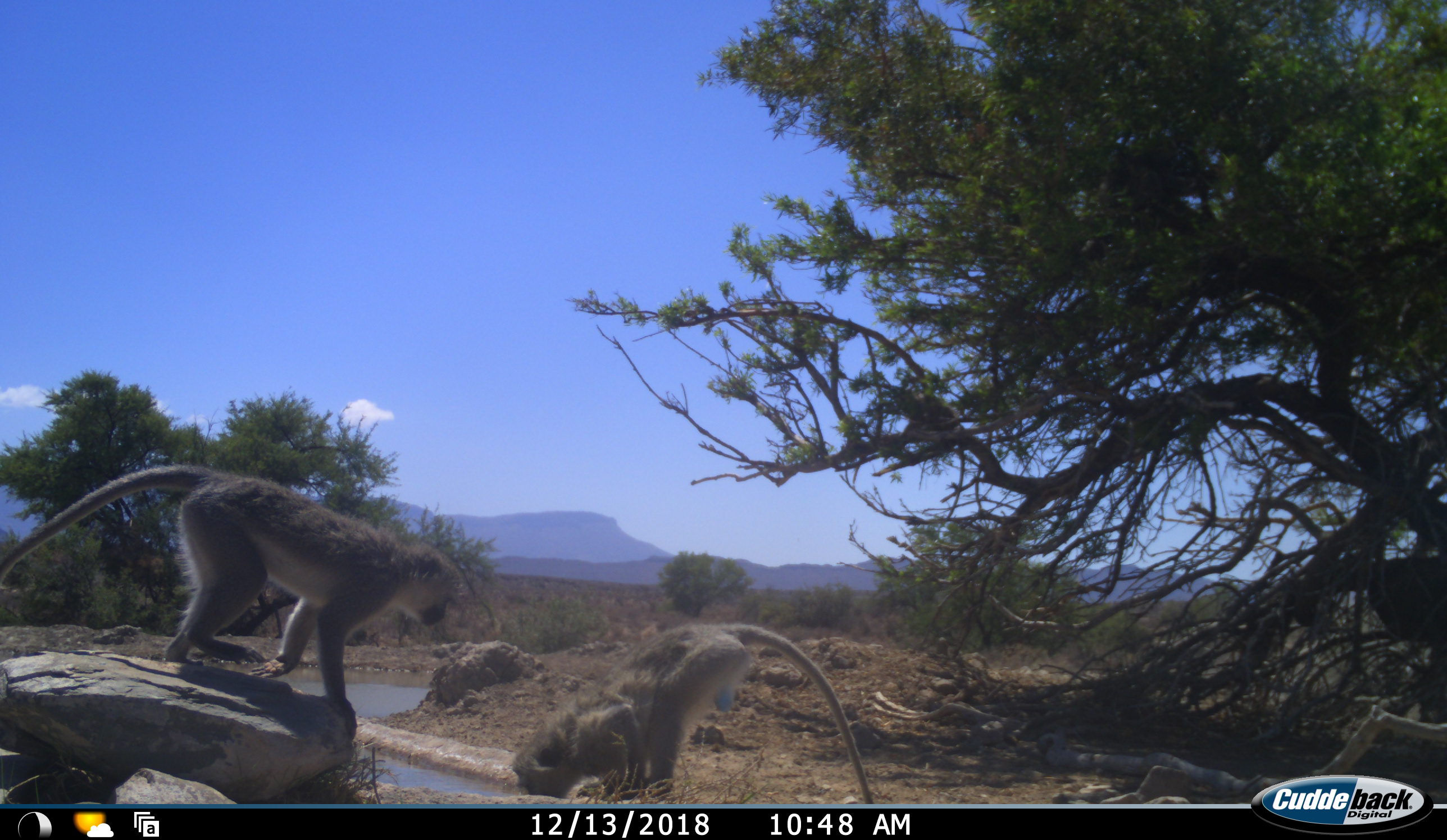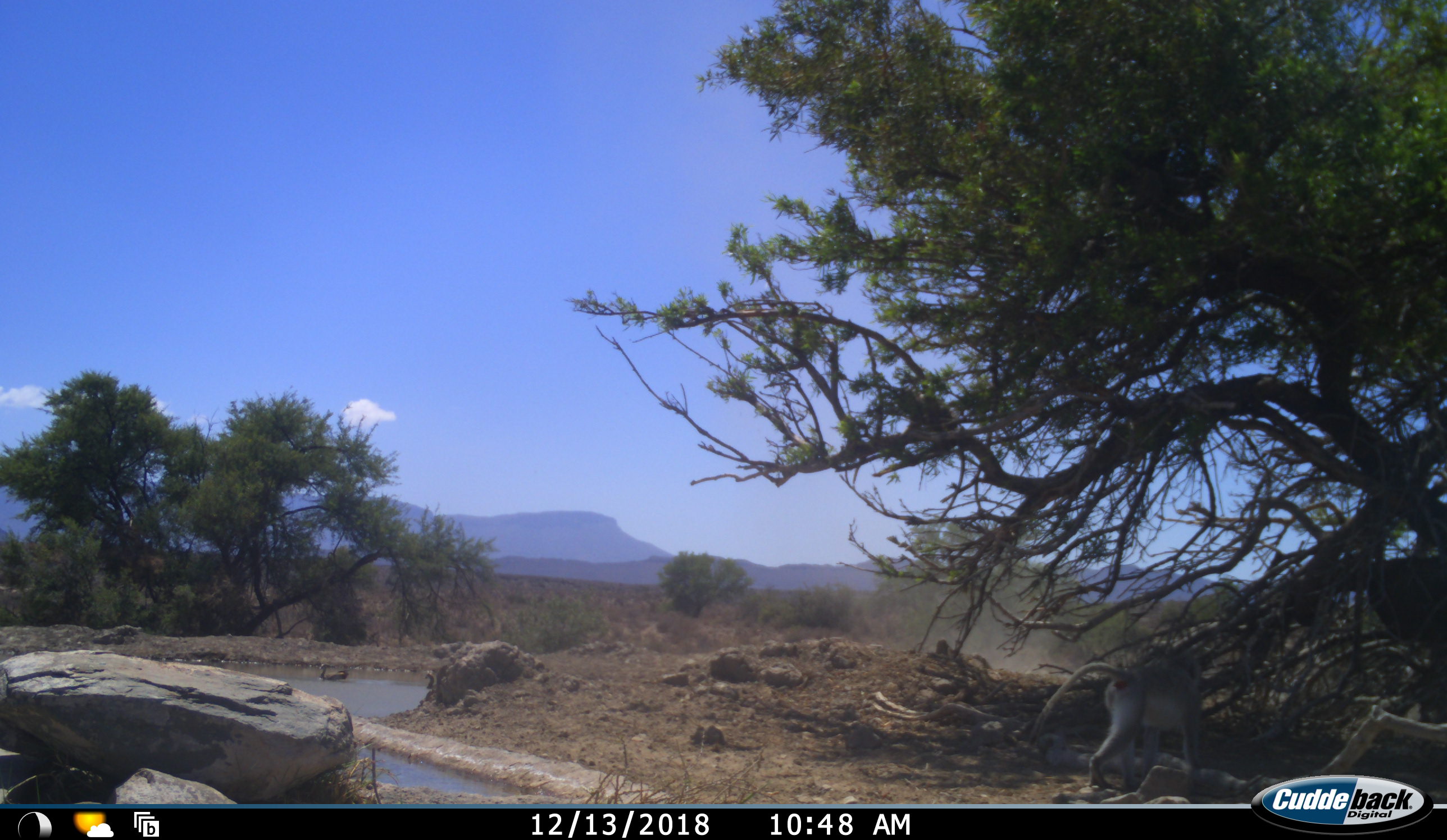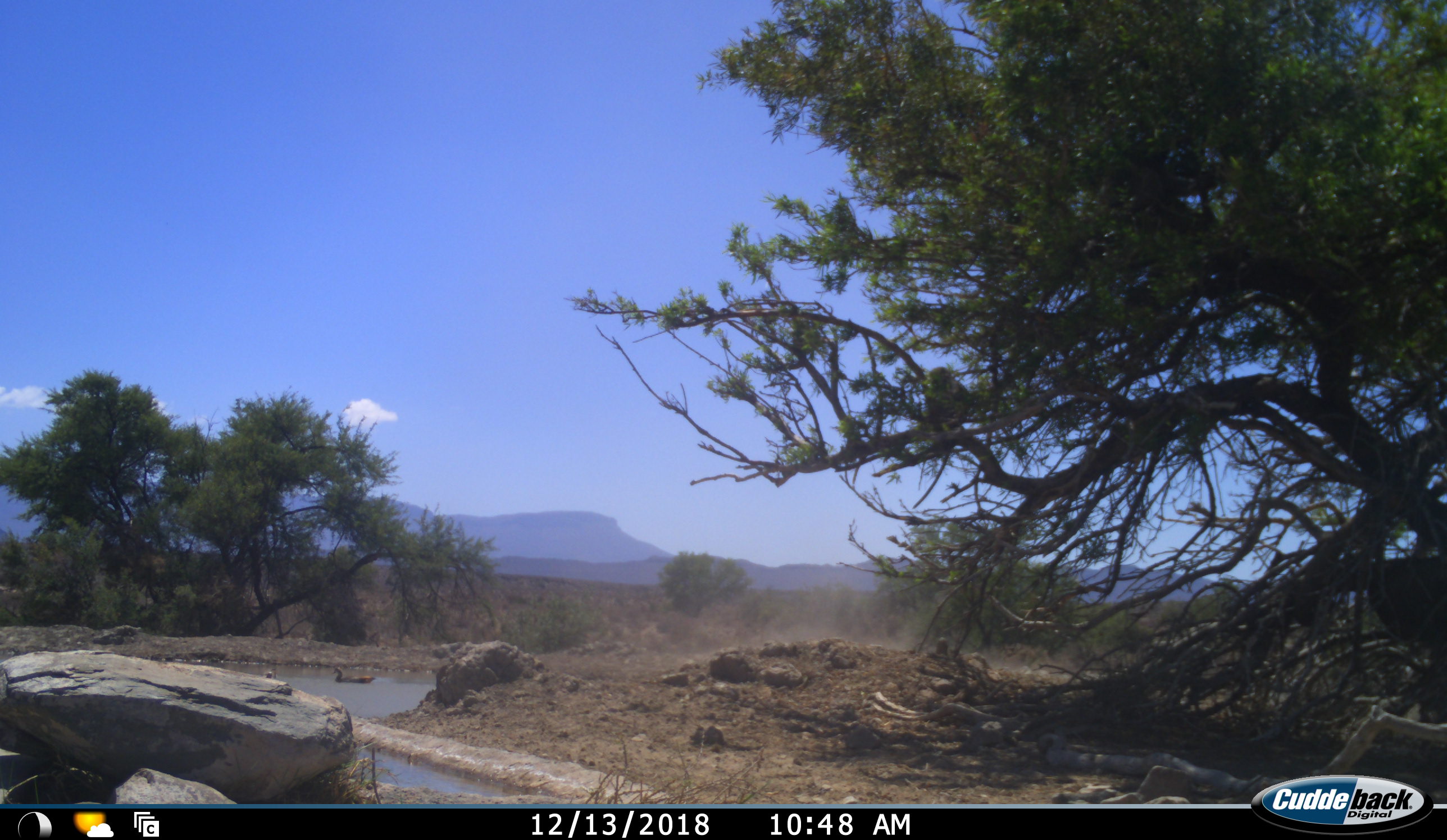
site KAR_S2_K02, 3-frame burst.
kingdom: Animalia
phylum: Chordata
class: Mammalia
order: Primates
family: Cercopithecidae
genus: Chlorocebus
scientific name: Chlorocebus pygerythrus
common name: vervet monkey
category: monkeyvervet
Monkeyvervet (vervet monkey) (Chlorocebus pygerythrus), count 3. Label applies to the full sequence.